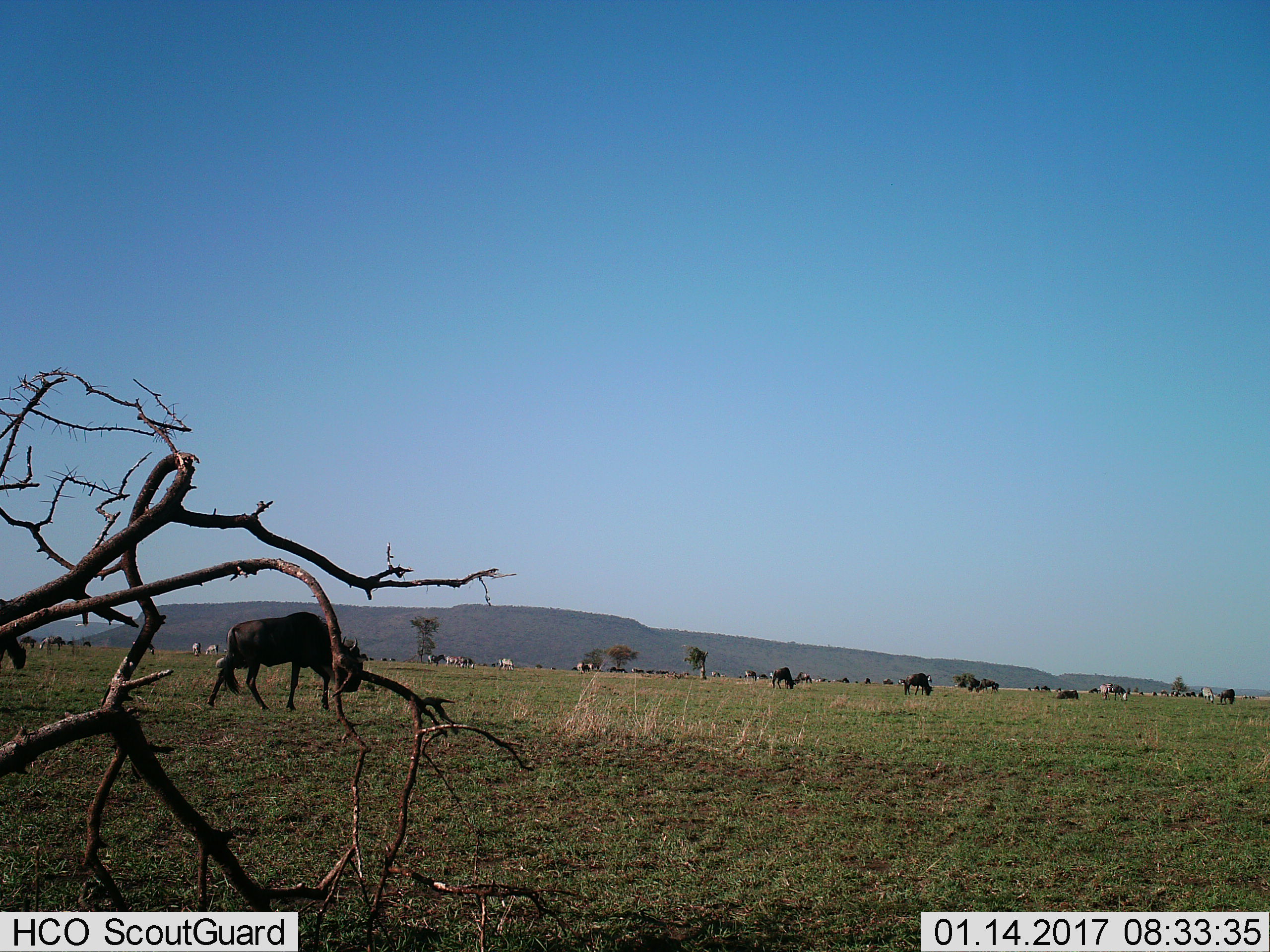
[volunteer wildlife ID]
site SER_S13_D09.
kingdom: Animalia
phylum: Chordata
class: Mammalia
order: Artiodactyla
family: Bovidae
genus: Connochaetes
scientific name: Connochaetes taurinus taurinus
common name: blue wildebeest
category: wildebeestblue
Wildebeestblue (blue wildebeest) (Connochaetes taurinus taurinus), count 11-50. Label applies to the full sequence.